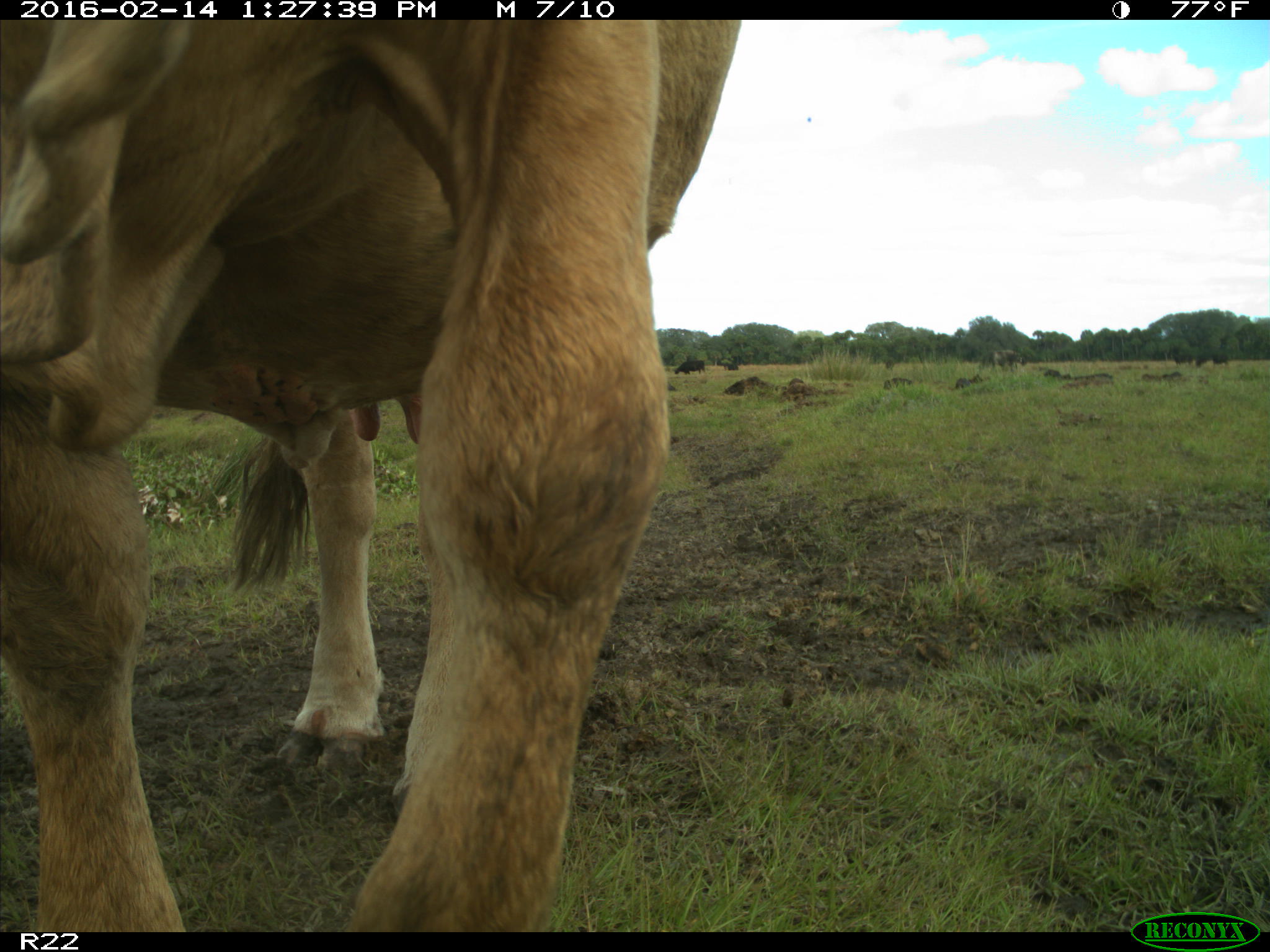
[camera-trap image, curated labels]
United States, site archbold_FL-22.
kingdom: Animalia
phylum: Chordata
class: Mammalia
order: Artiodactyla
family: Bovidae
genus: Bos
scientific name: Bos taurus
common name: domestic cow